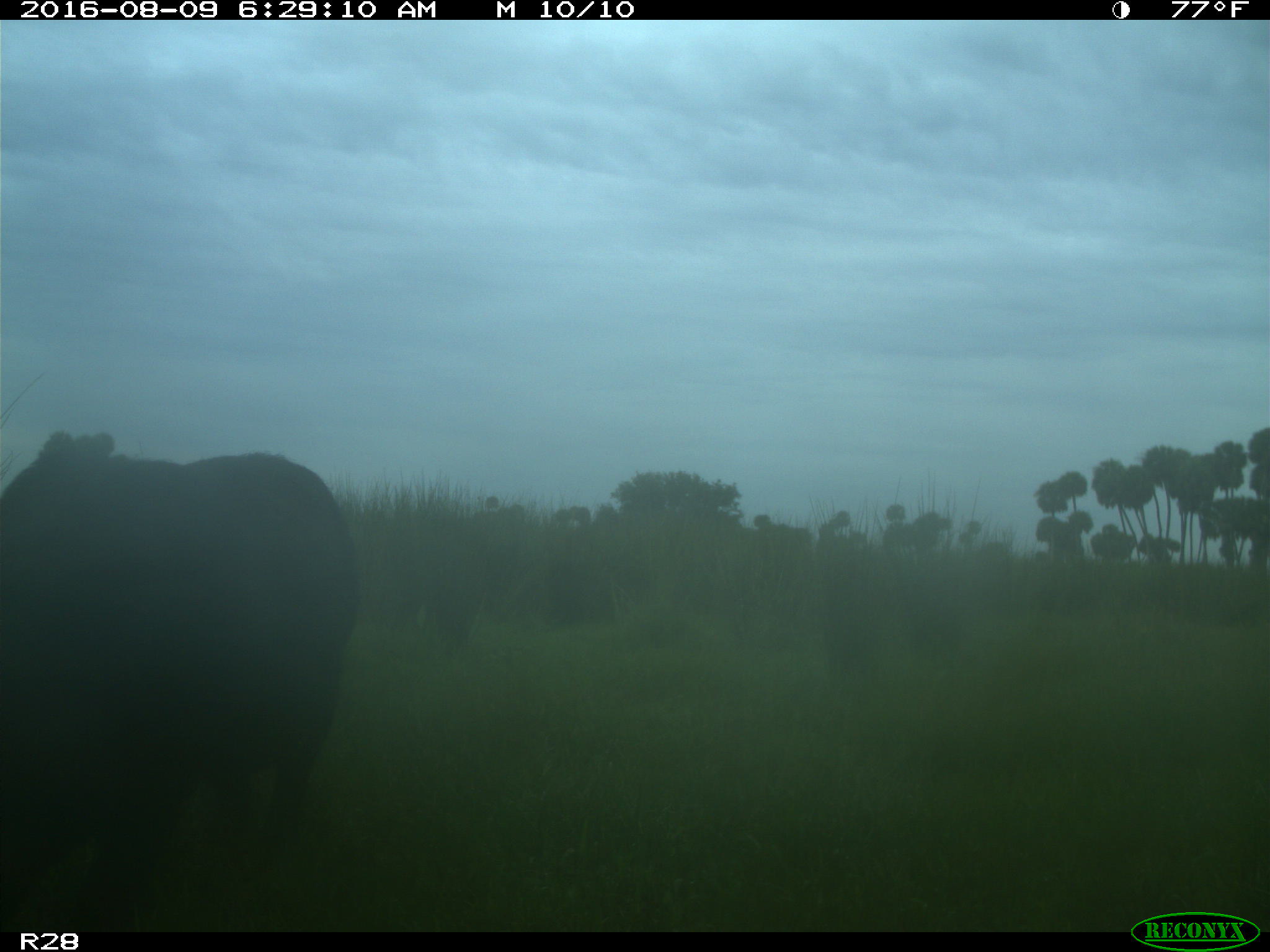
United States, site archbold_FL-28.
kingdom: Animalia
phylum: Chordata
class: Mammalia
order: Artiodactyla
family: Suidae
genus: Sus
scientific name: Sus scrofa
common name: wild boar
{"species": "Sus scrofa (wild boar)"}